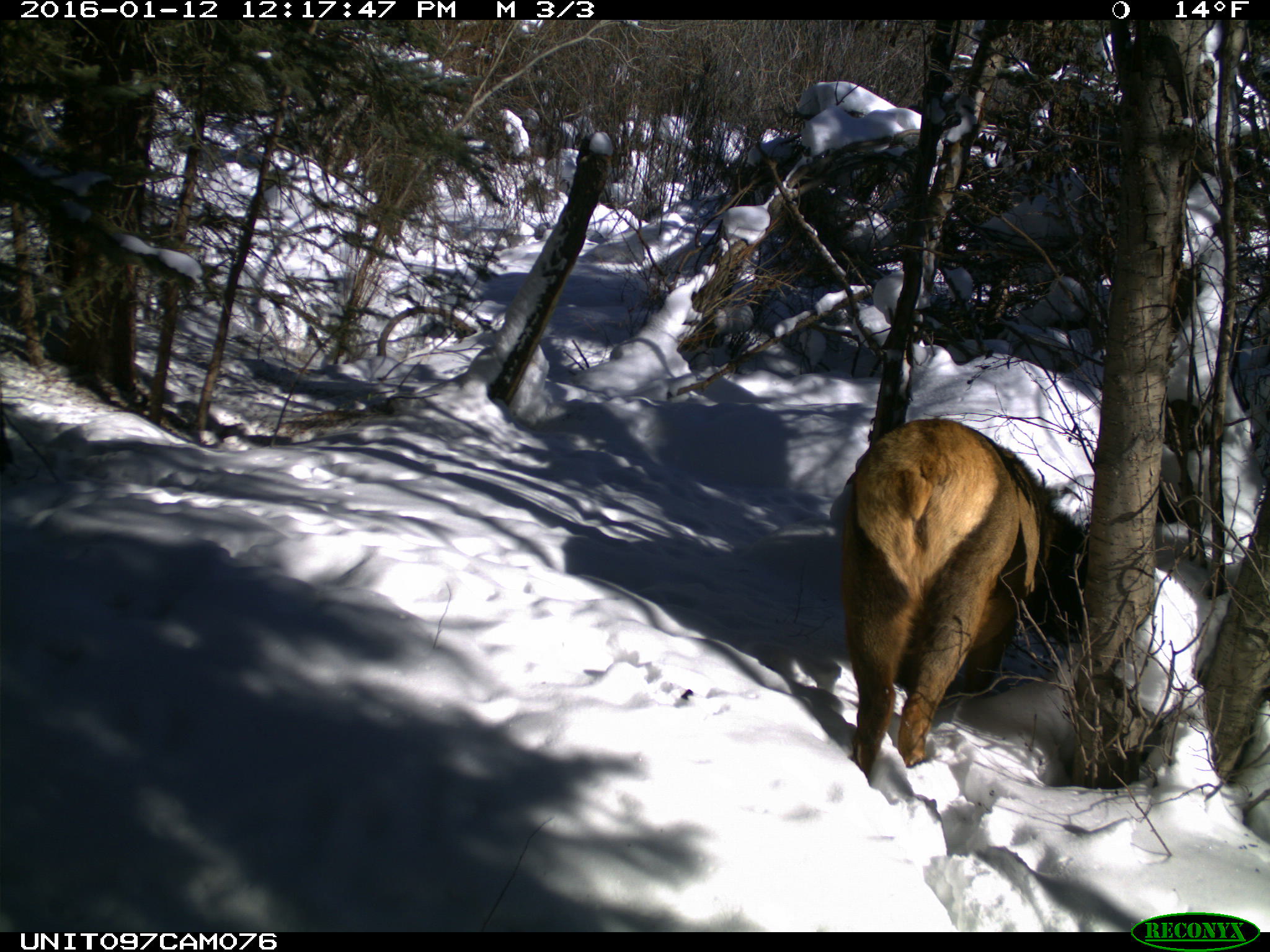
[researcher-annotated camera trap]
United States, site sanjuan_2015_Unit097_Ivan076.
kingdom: Animalia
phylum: Chordata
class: Mammalia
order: Artiodactyla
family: Cervidae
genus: Cervus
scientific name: Cervus elaphus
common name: red deer